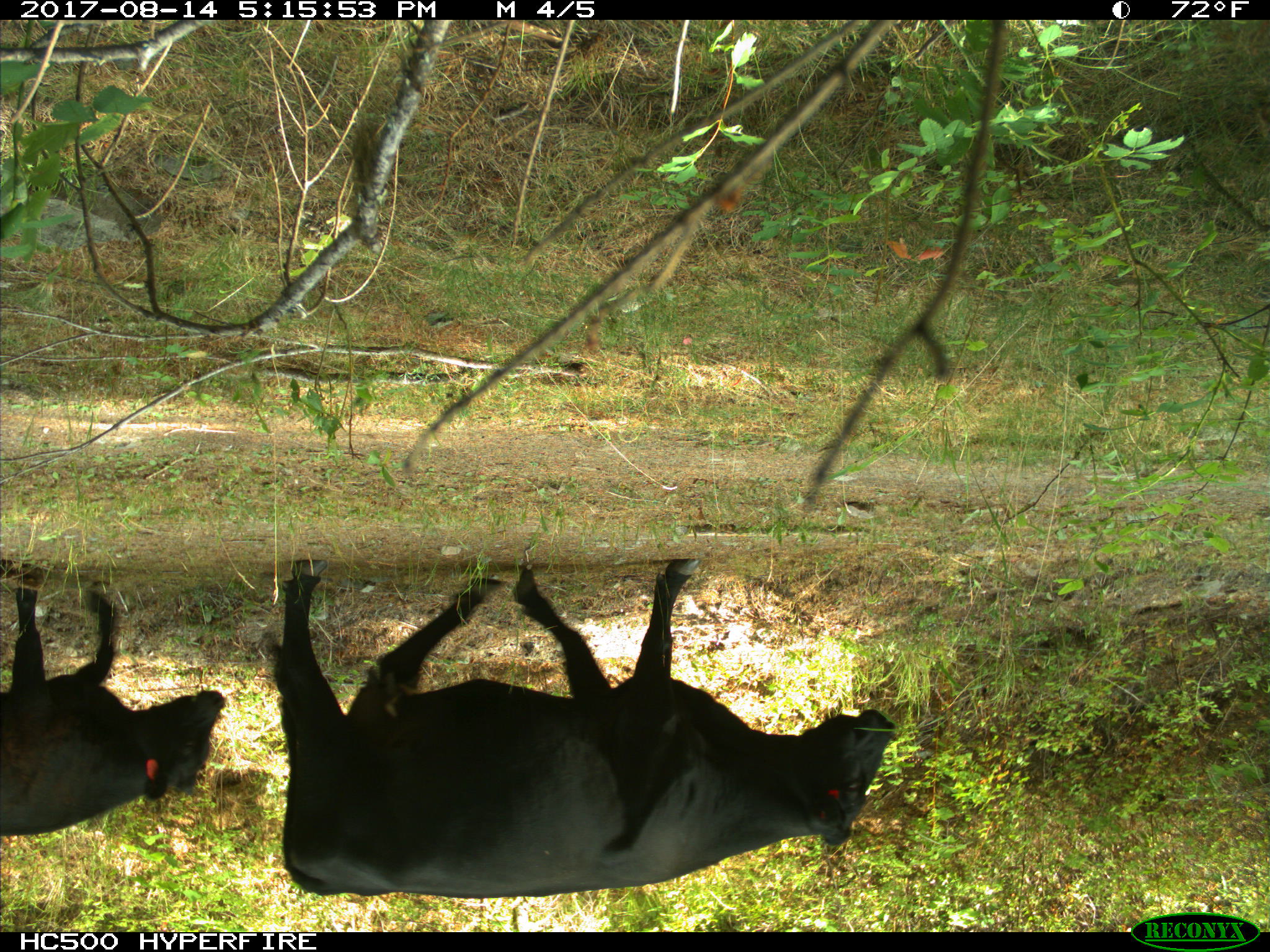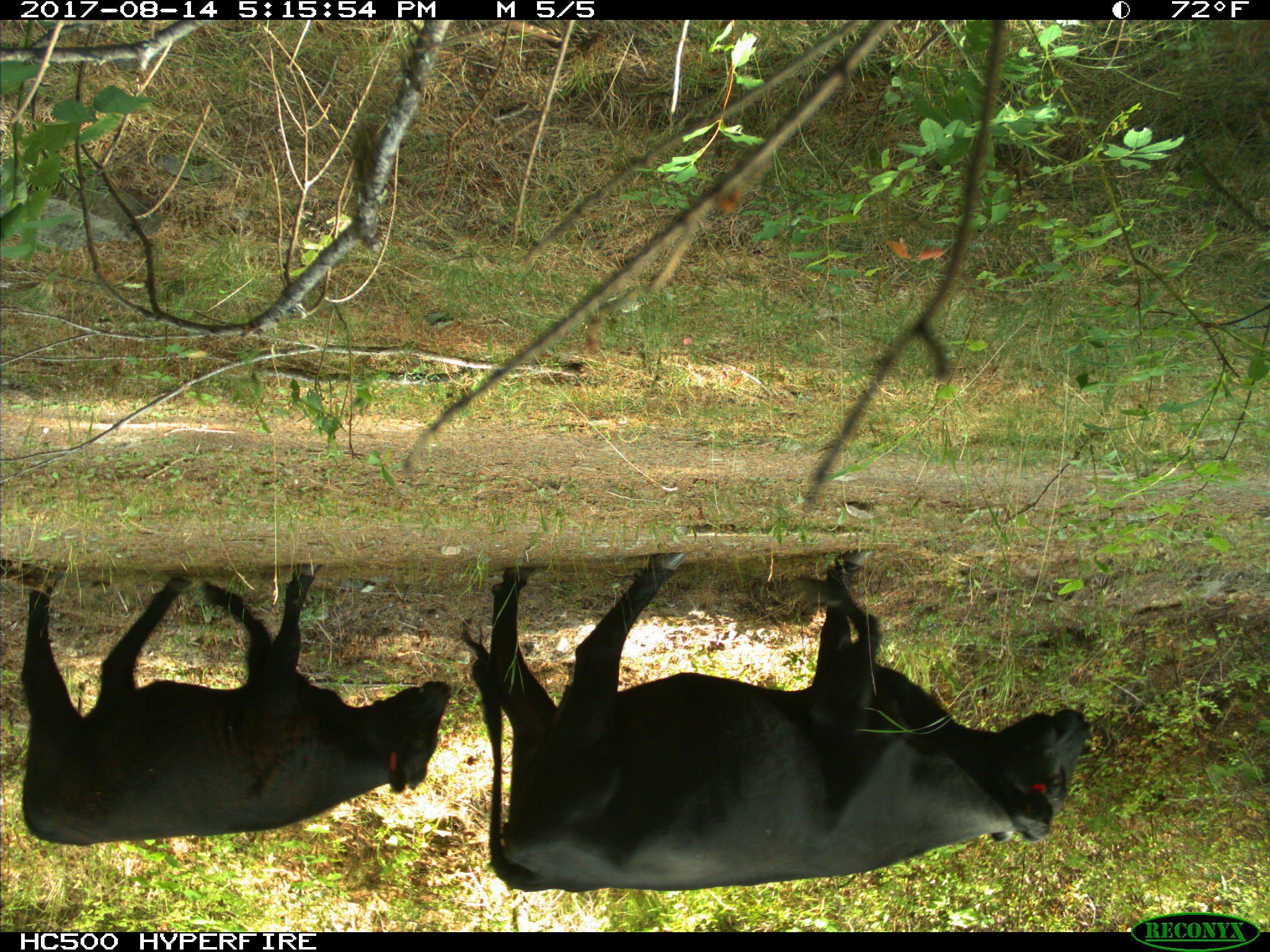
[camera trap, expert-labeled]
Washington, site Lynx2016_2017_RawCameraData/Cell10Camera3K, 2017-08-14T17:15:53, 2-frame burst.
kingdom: Animalia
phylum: Chordata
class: Mammalia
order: Artiodactyla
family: Bovidae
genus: Bos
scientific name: Bos taurus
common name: domestic cattle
Domestic cattle (Bos taurus). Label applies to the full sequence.